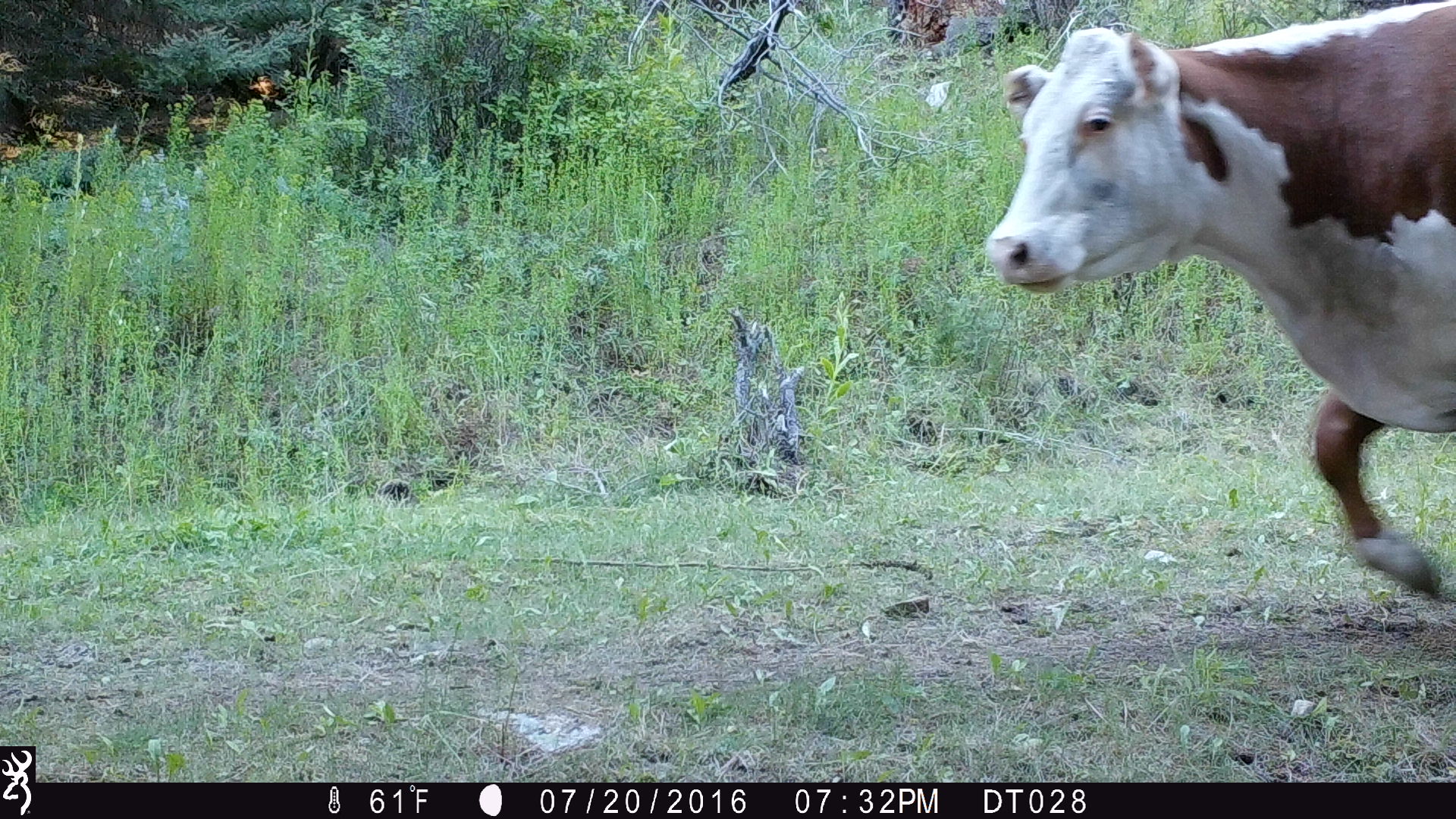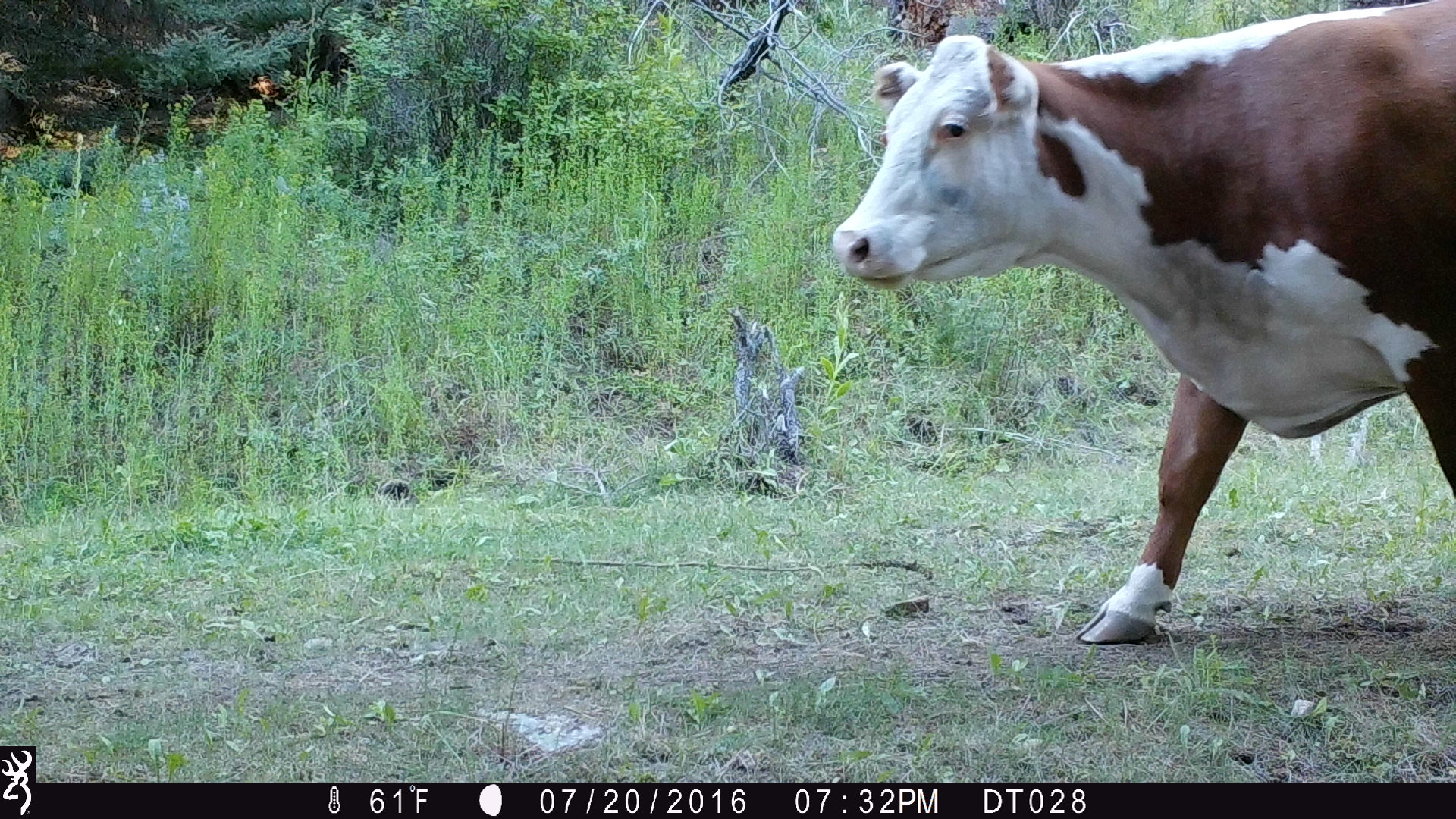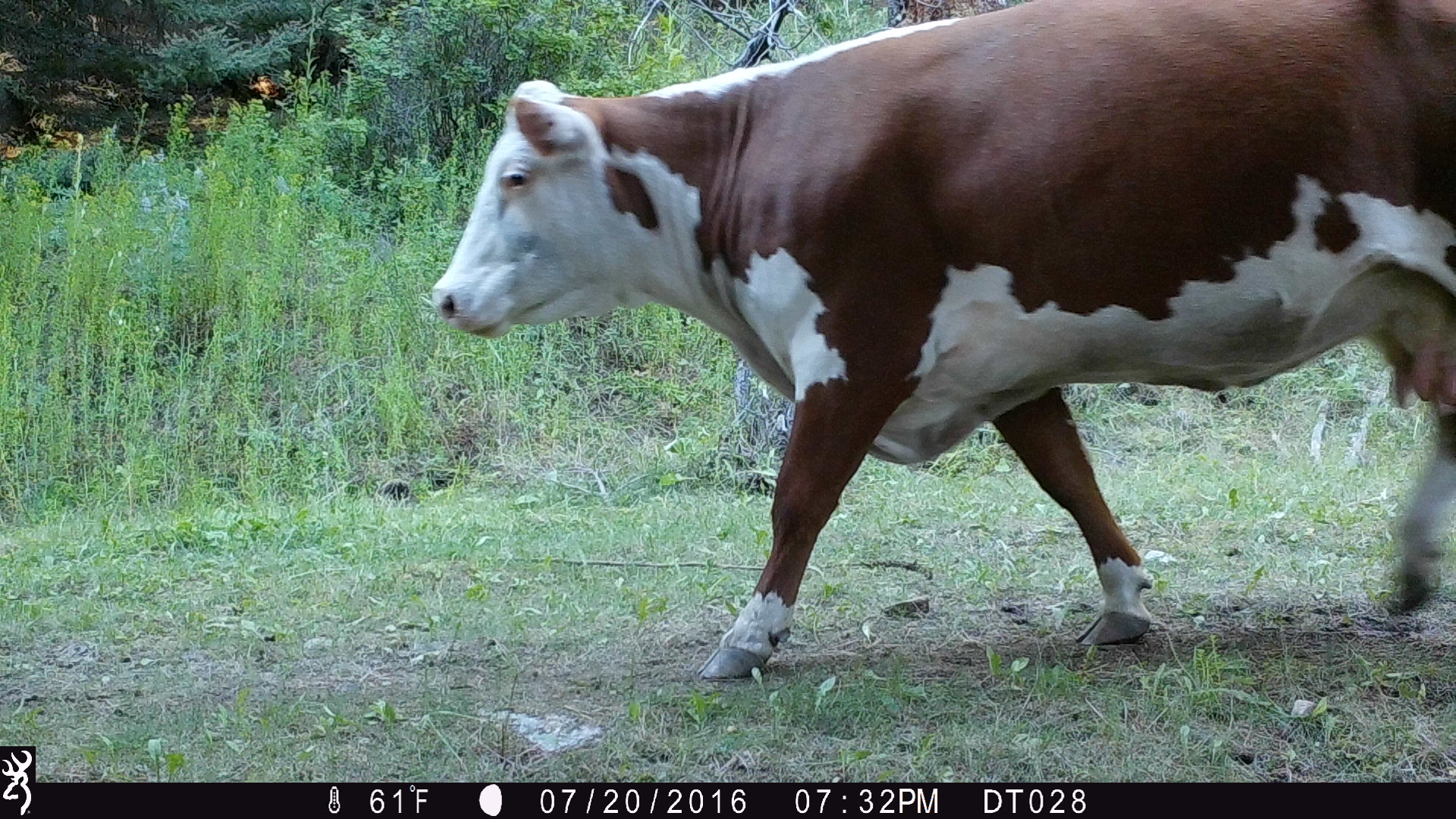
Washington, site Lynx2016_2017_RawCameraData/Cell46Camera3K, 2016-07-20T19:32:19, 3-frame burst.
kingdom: Animalia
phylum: Chordata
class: Mammalia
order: Artiodactyla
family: Bovidae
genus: Bos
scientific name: Bos taurus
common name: domestic cattle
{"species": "domestic cattle (Bos taurus)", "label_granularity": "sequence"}